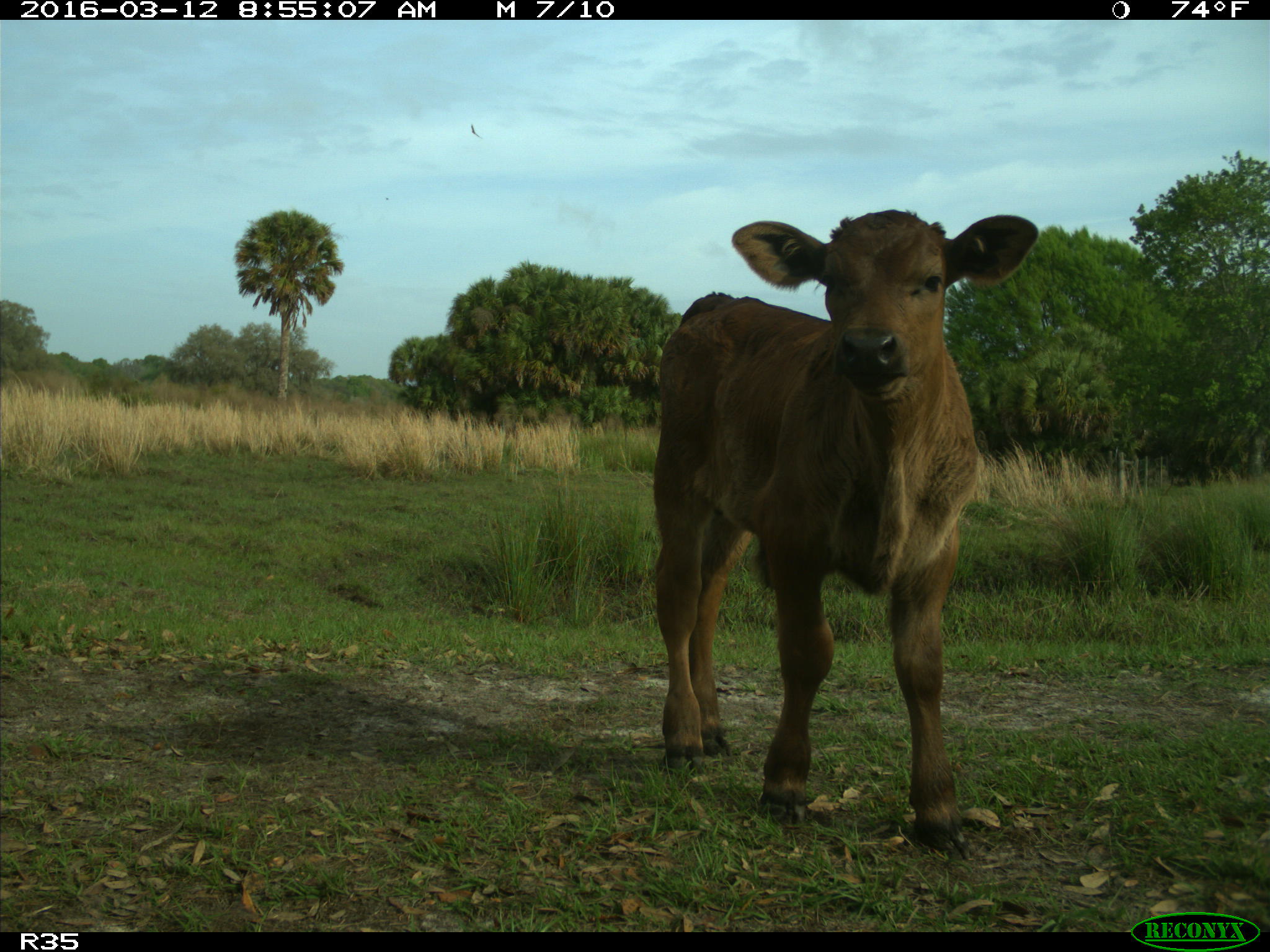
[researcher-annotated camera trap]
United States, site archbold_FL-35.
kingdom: Animalia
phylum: Chordata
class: Mammalia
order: Artiodactyla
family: Bovidae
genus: Bos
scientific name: Bos taurus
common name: domestic cow